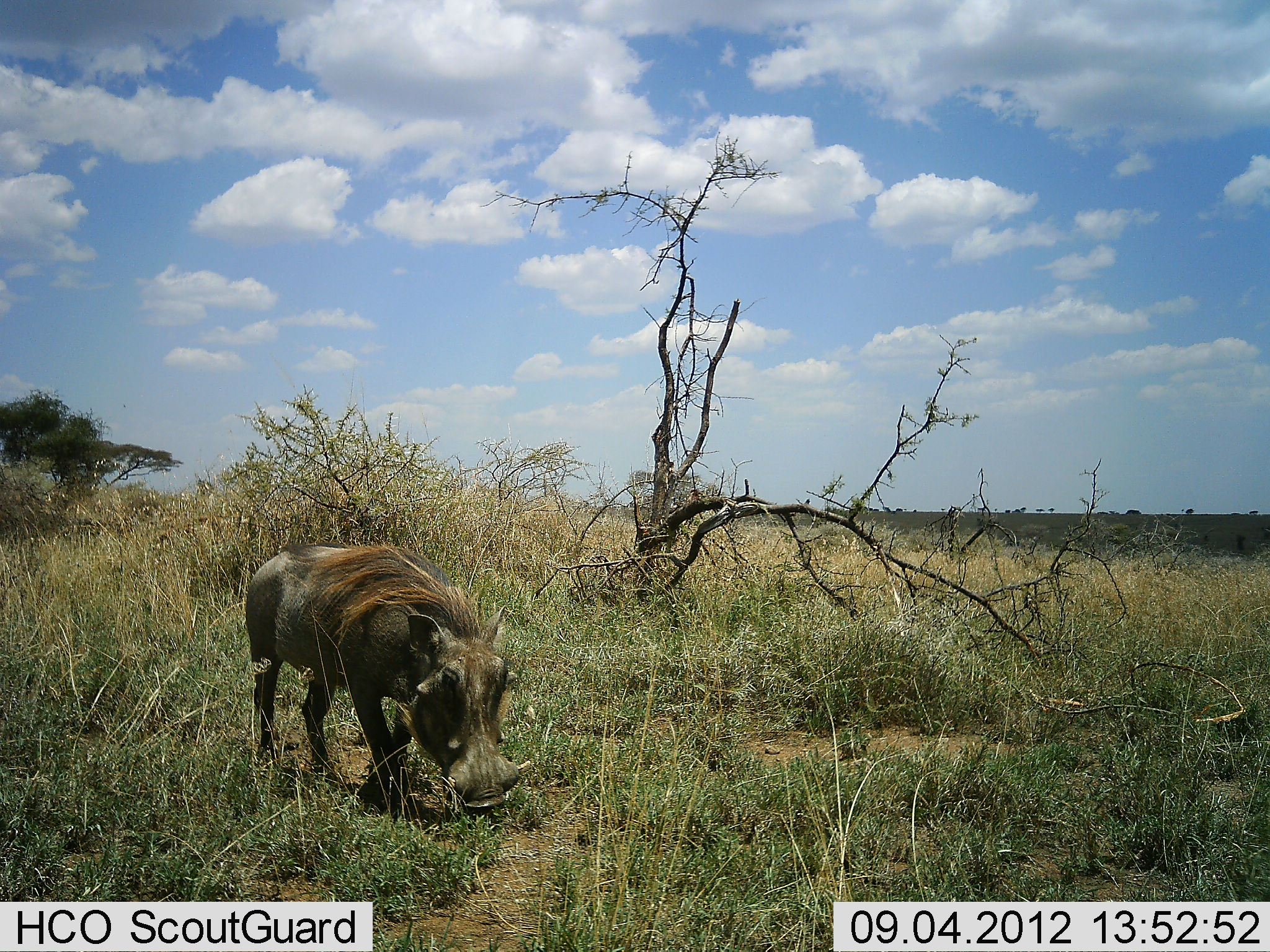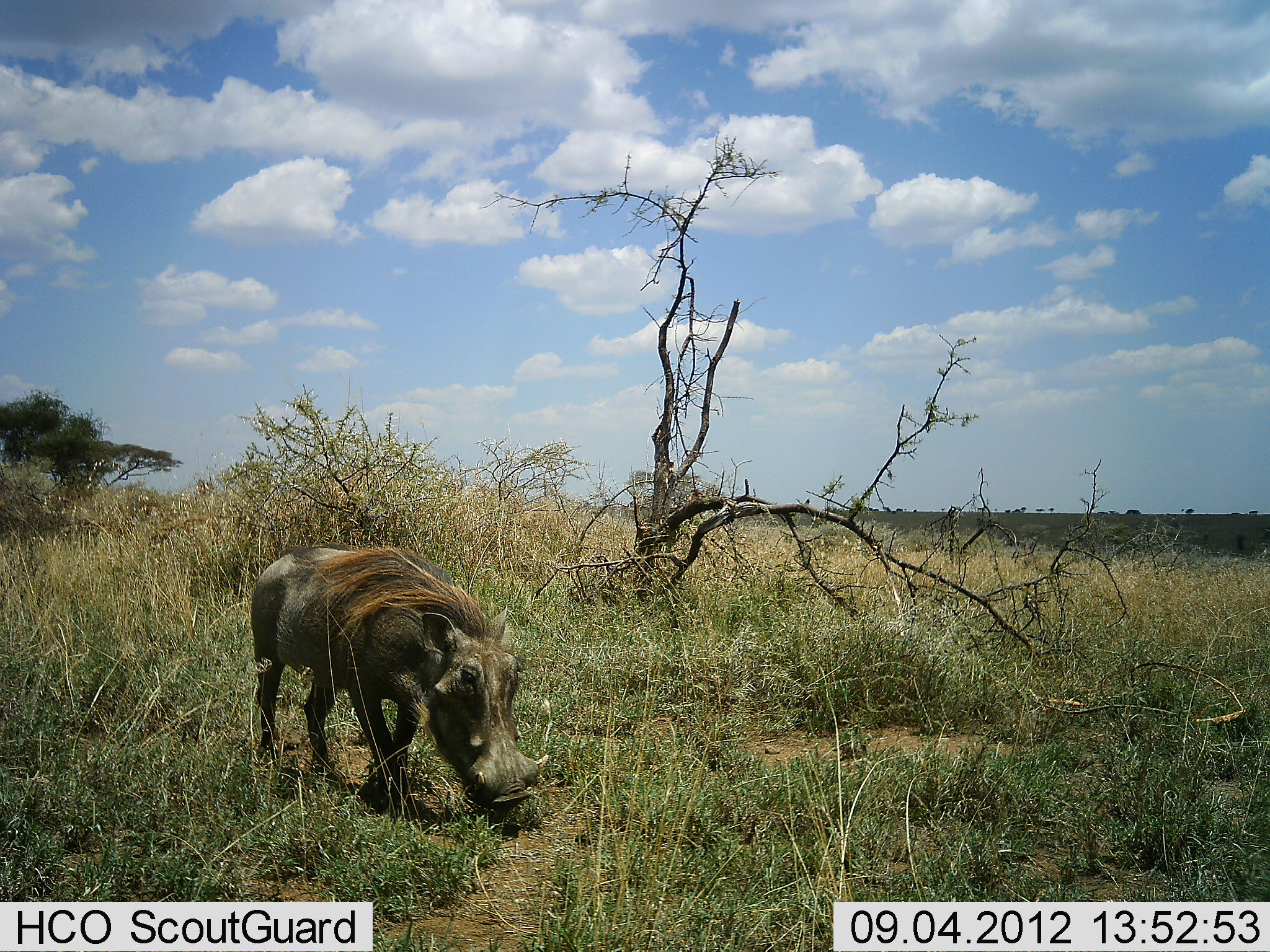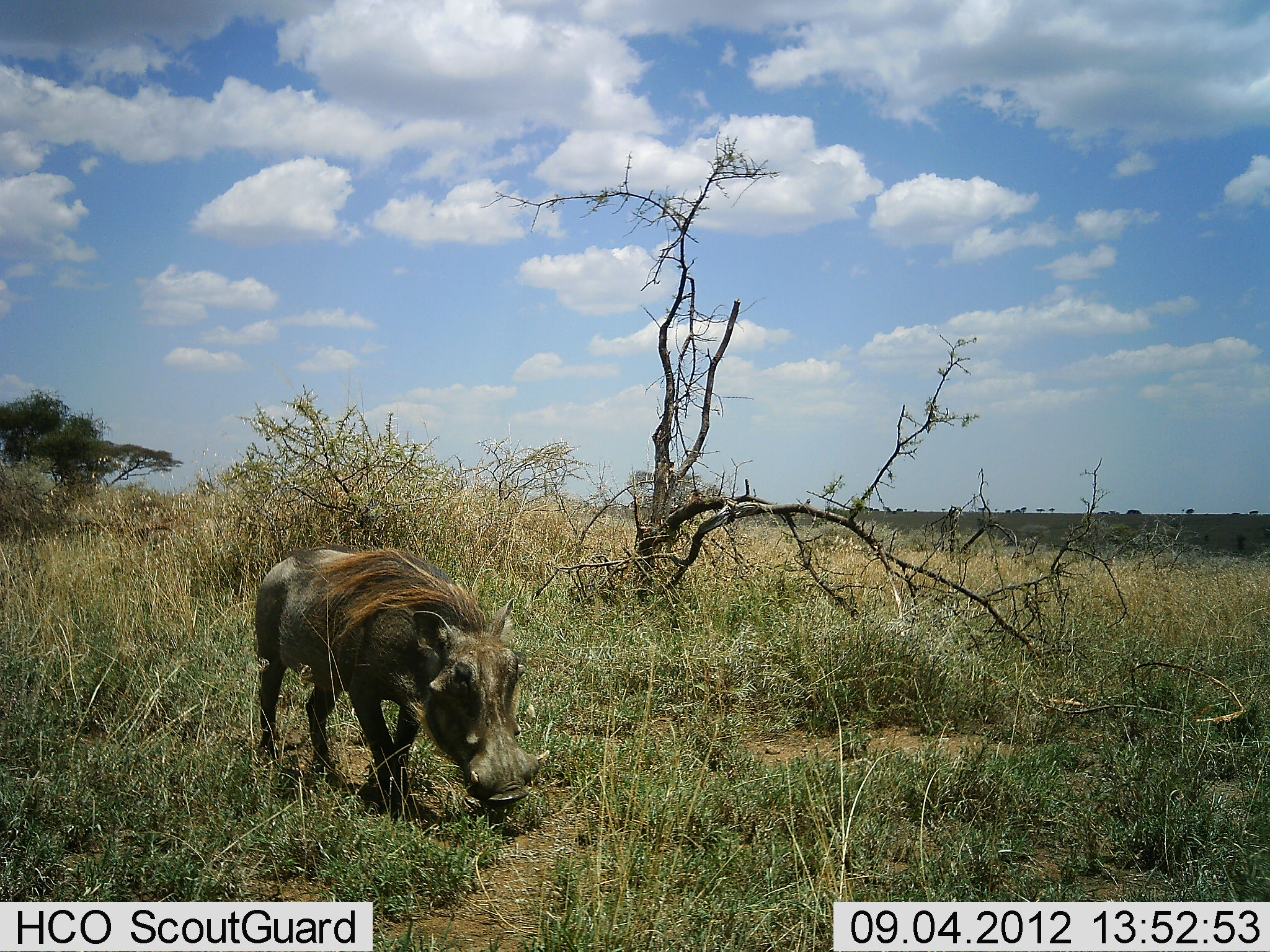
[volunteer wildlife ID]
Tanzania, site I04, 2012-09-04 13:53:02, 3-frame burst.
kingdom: Animalia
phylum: Chordata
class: Mammalia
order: Artiodactyla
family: Suidae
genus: Phacochoerus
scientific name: Phacochoerus africanus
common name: warthog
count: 1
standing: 50%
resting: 0%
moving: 10%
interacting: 0%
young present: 0%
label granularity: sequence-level